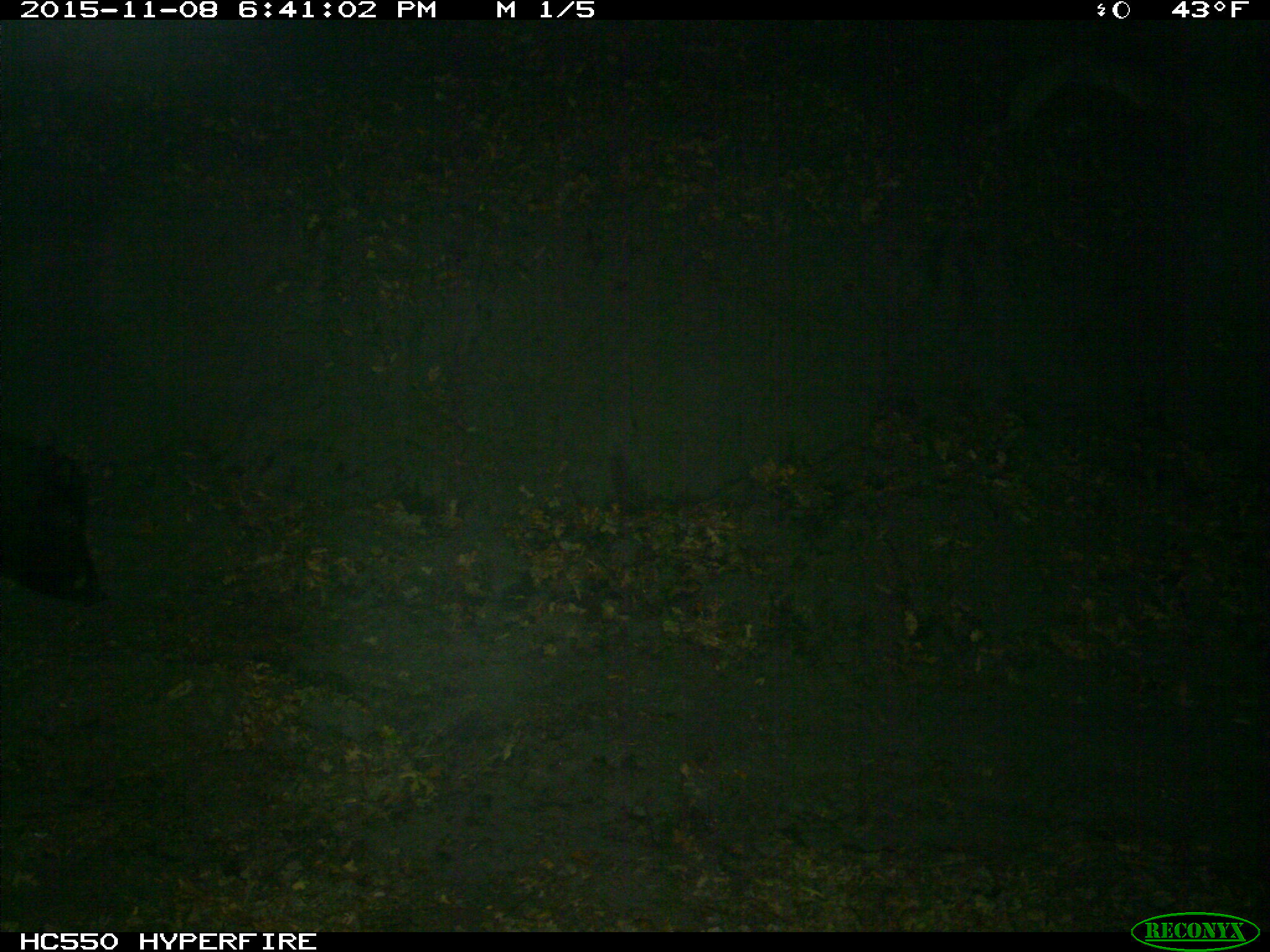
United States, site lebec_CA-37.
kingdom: Animalia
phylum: Chordata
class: Mammalia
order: Artiodactyla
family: Suidae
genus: Sus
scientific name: Sus scrofa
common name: wild boar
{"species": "Sus scrofa (wild boar)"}